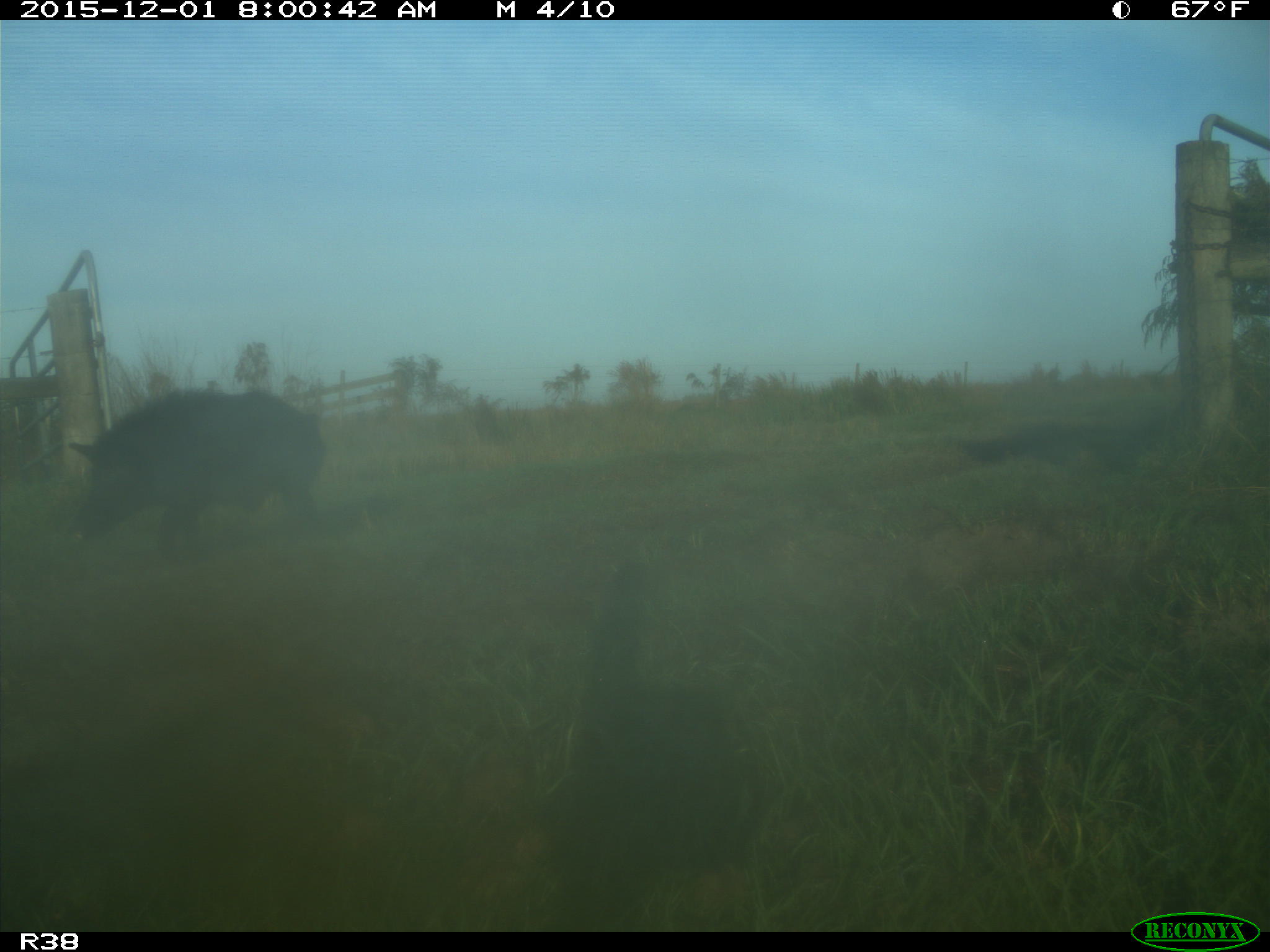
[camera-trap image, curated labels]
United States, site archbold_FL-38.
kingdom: Animalia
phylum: Chordata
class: Mammalia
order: Artiodactyla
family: Suidae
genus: Sus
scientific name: Sus scrofa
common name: wild boar